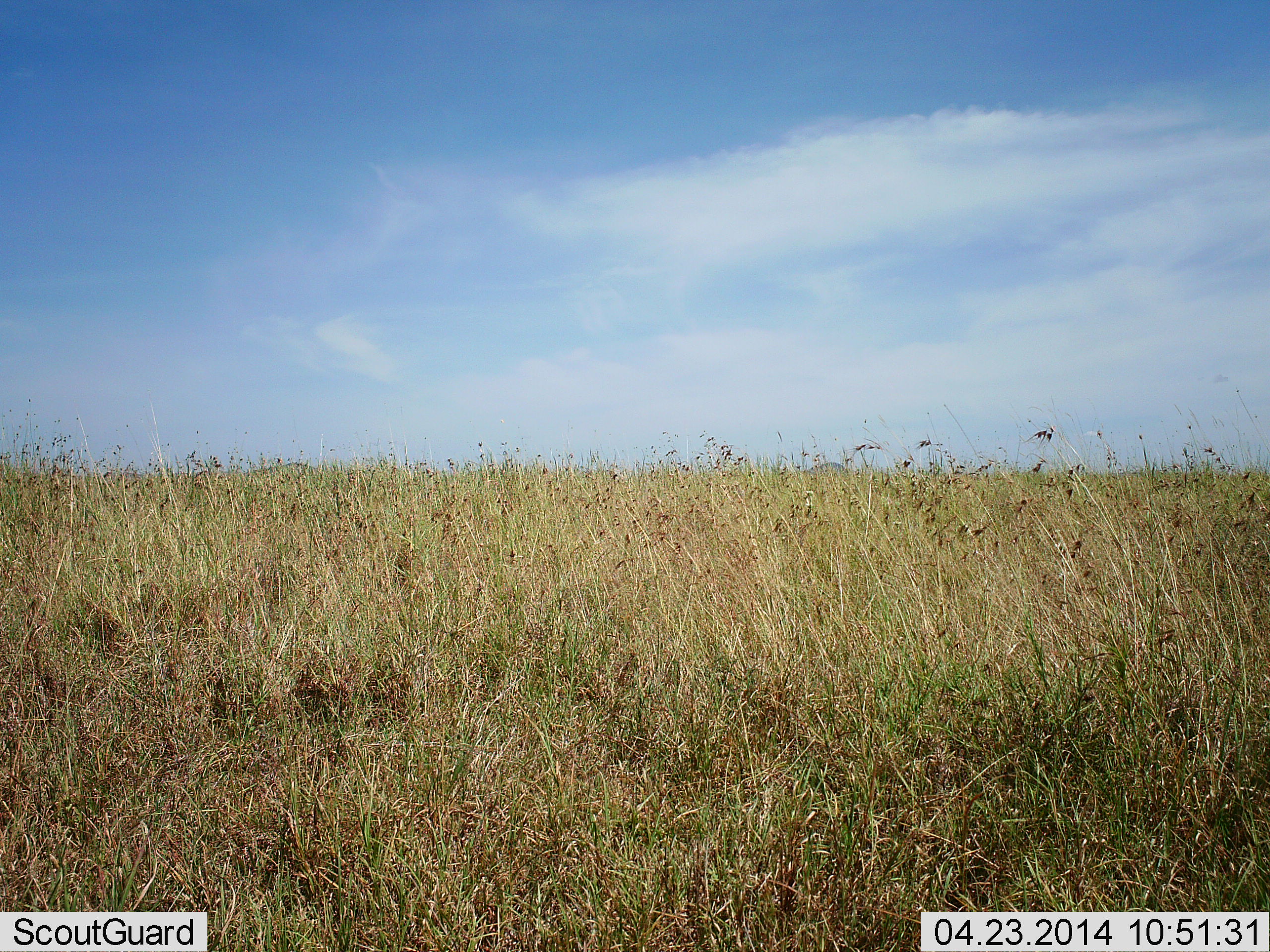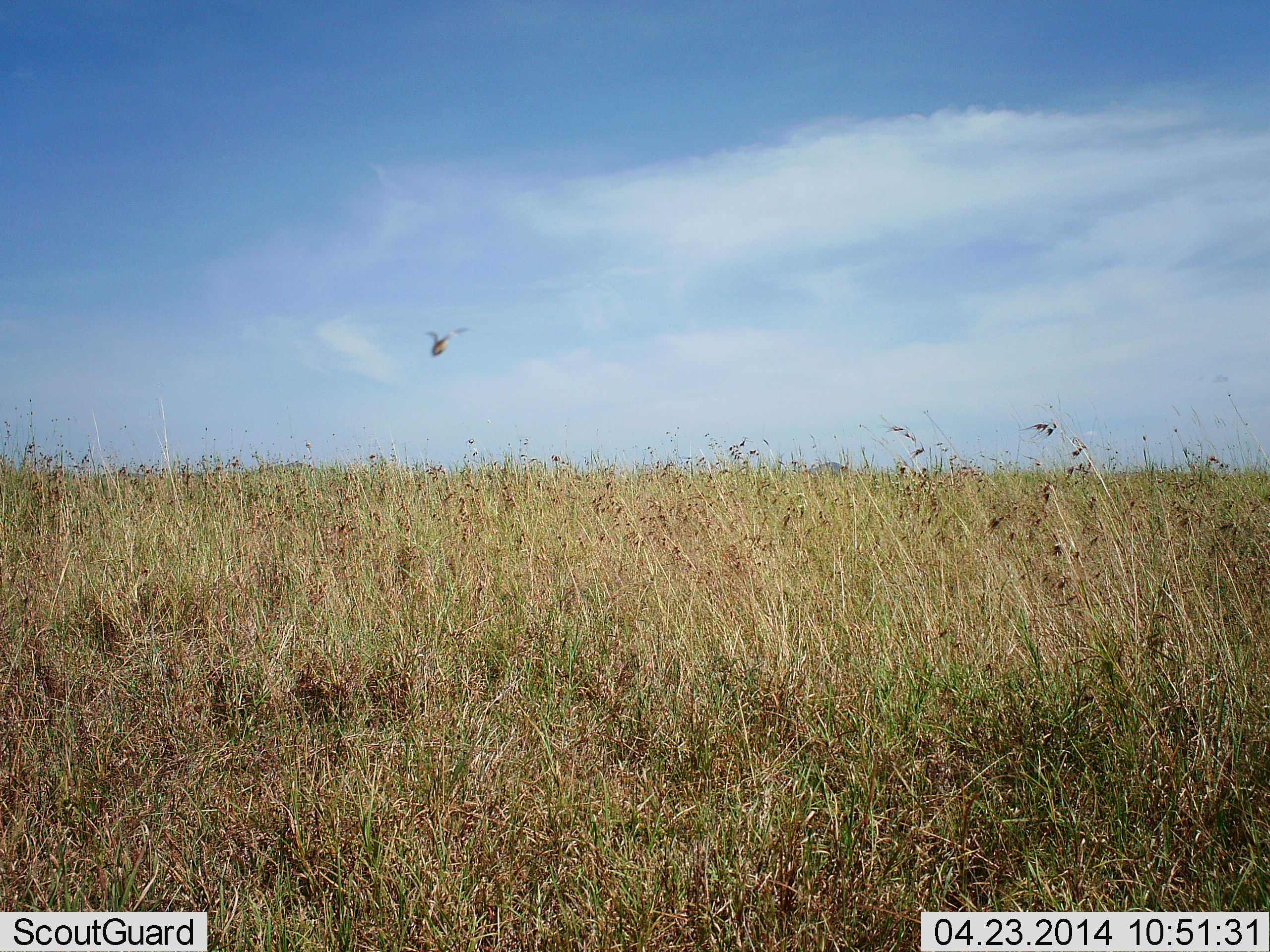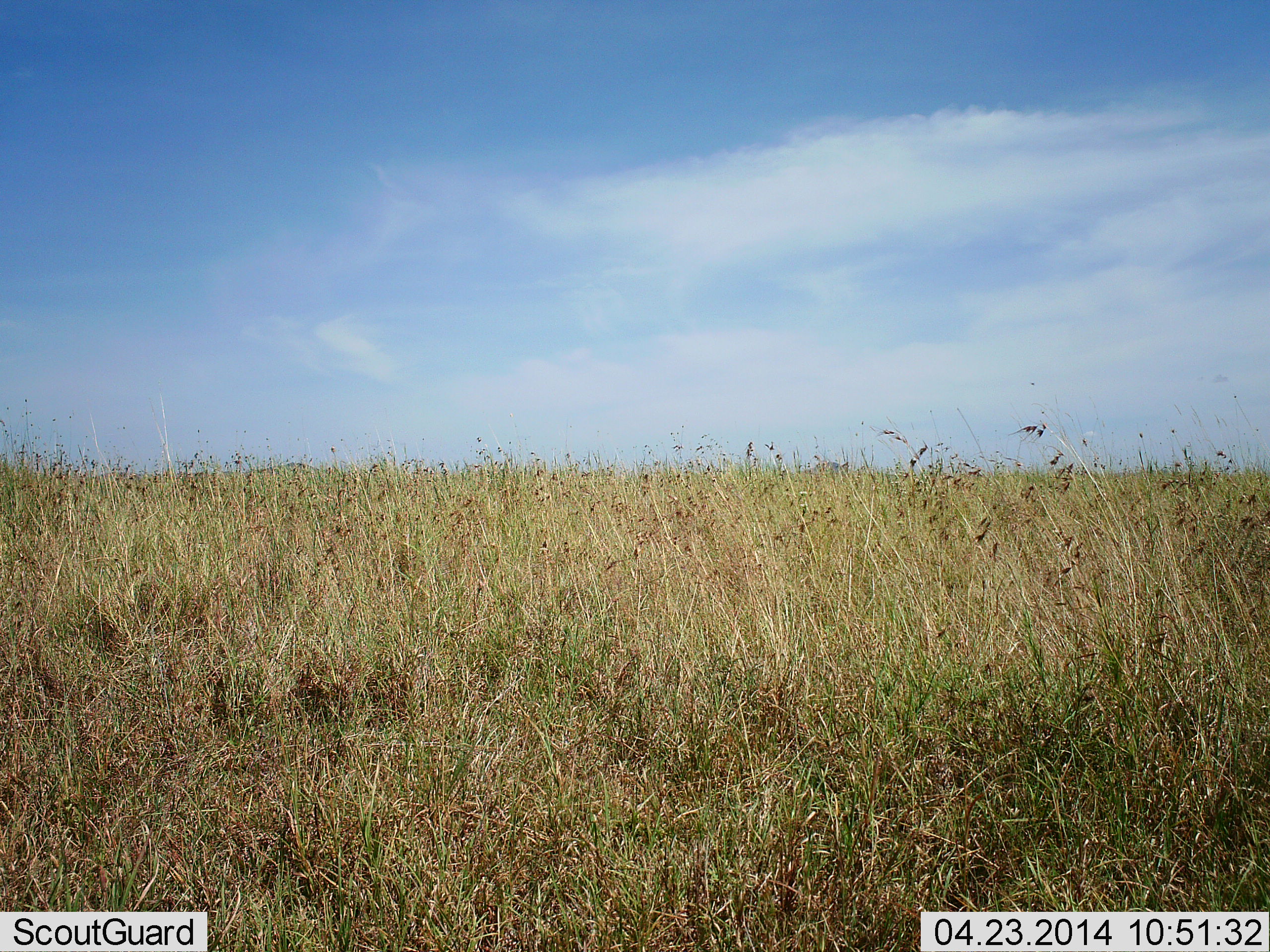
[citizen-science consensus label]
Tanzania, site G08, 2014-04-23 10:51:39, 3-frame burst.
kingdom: Animalia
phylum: Chordata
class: Aves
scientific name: Aves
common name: bird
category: otherbird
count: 1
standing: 12%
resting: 0%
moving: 88%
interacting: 0%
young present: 0%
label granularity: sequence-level